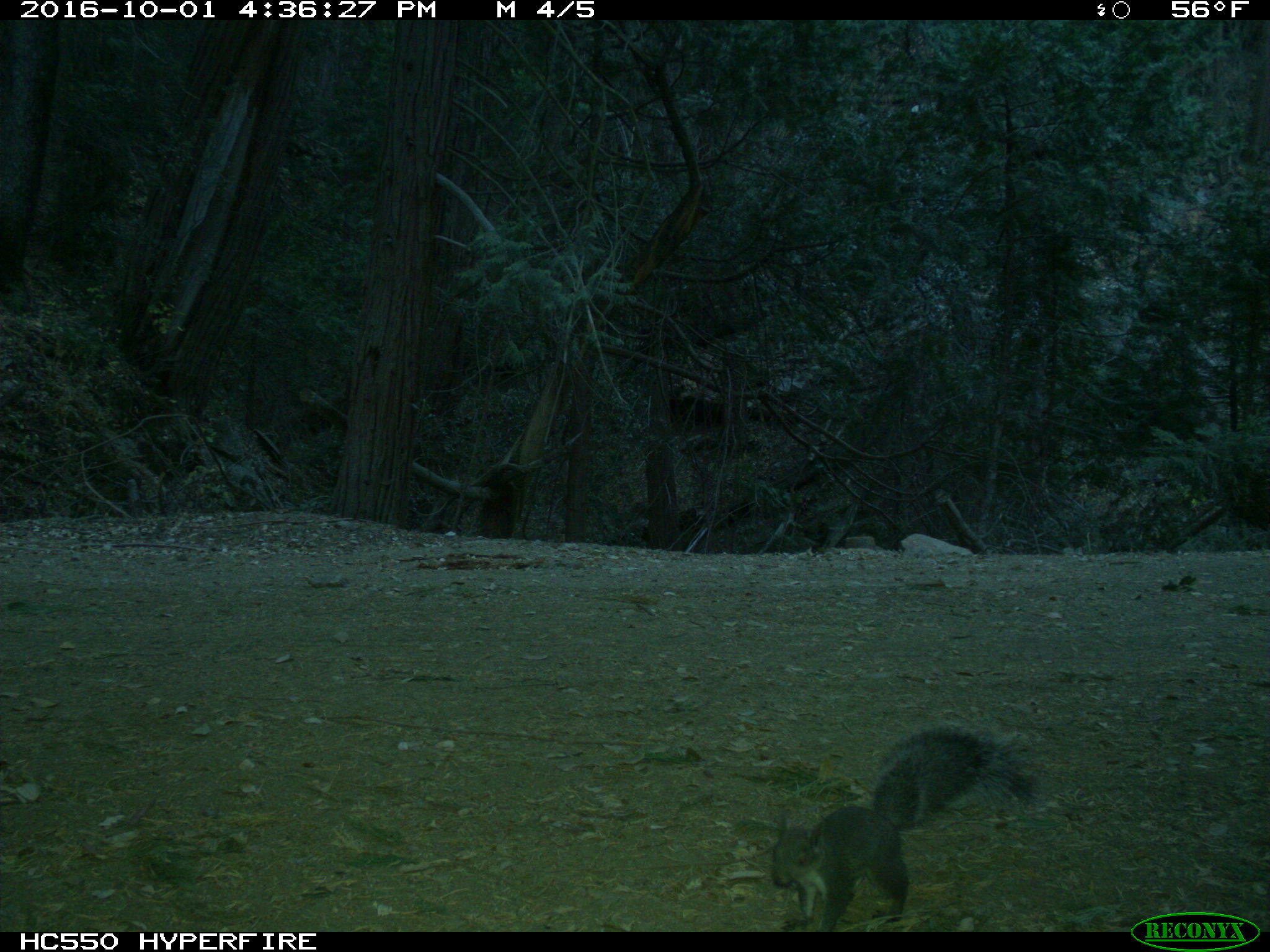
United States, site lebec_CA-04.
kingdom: Animalia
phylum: Chordata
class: Mammalia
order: Rodentia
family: Sciuridae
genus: Sciurus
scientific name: Sciurus carolinensis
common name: eastern gray squirrel